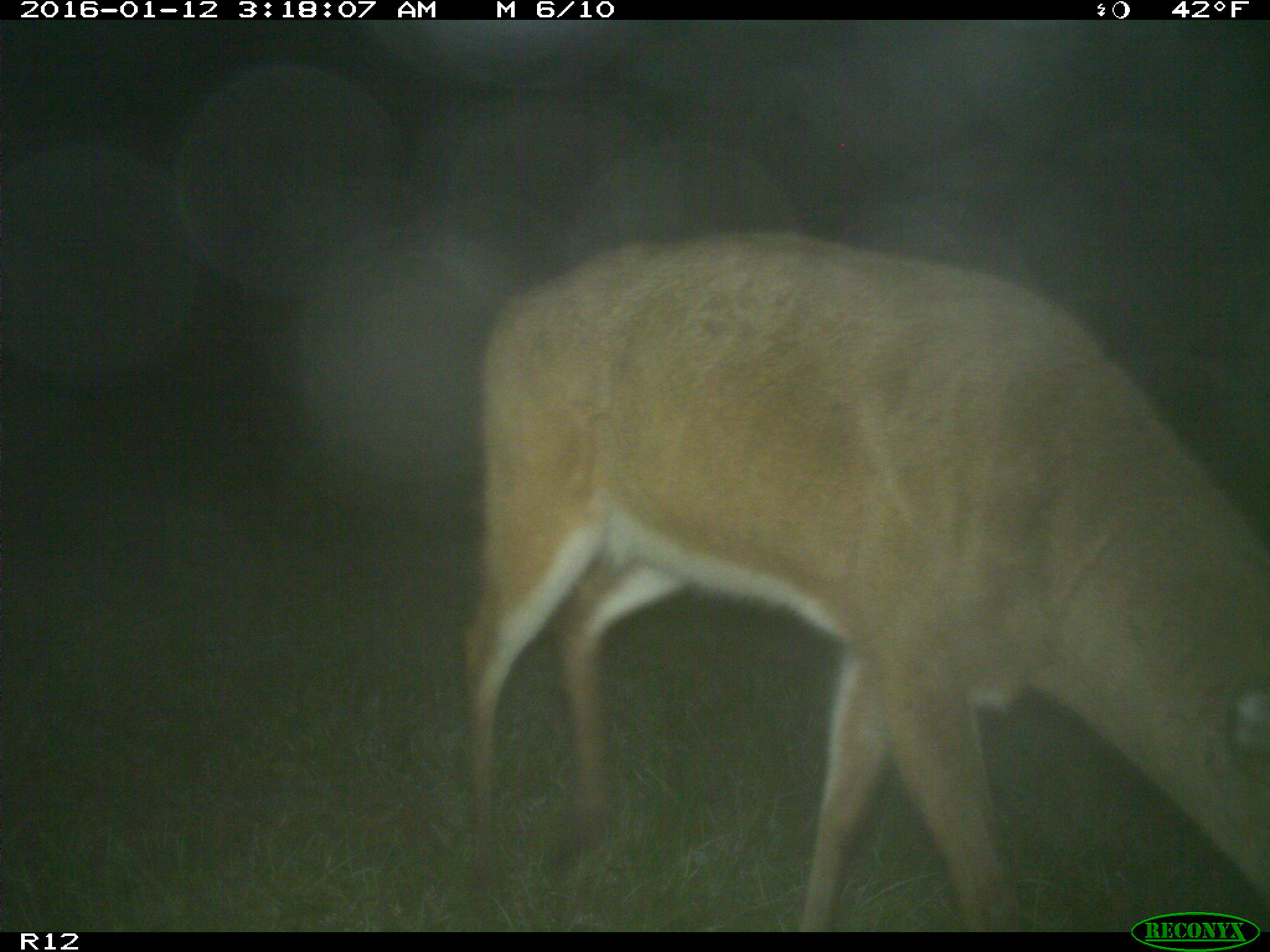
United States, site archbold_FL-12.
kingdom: Animalia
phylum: Chordata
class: Mammalia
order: Artiodactyla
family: Cervidae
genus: Odocoileus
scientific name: Odocoileus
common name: deer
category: unidentified deer